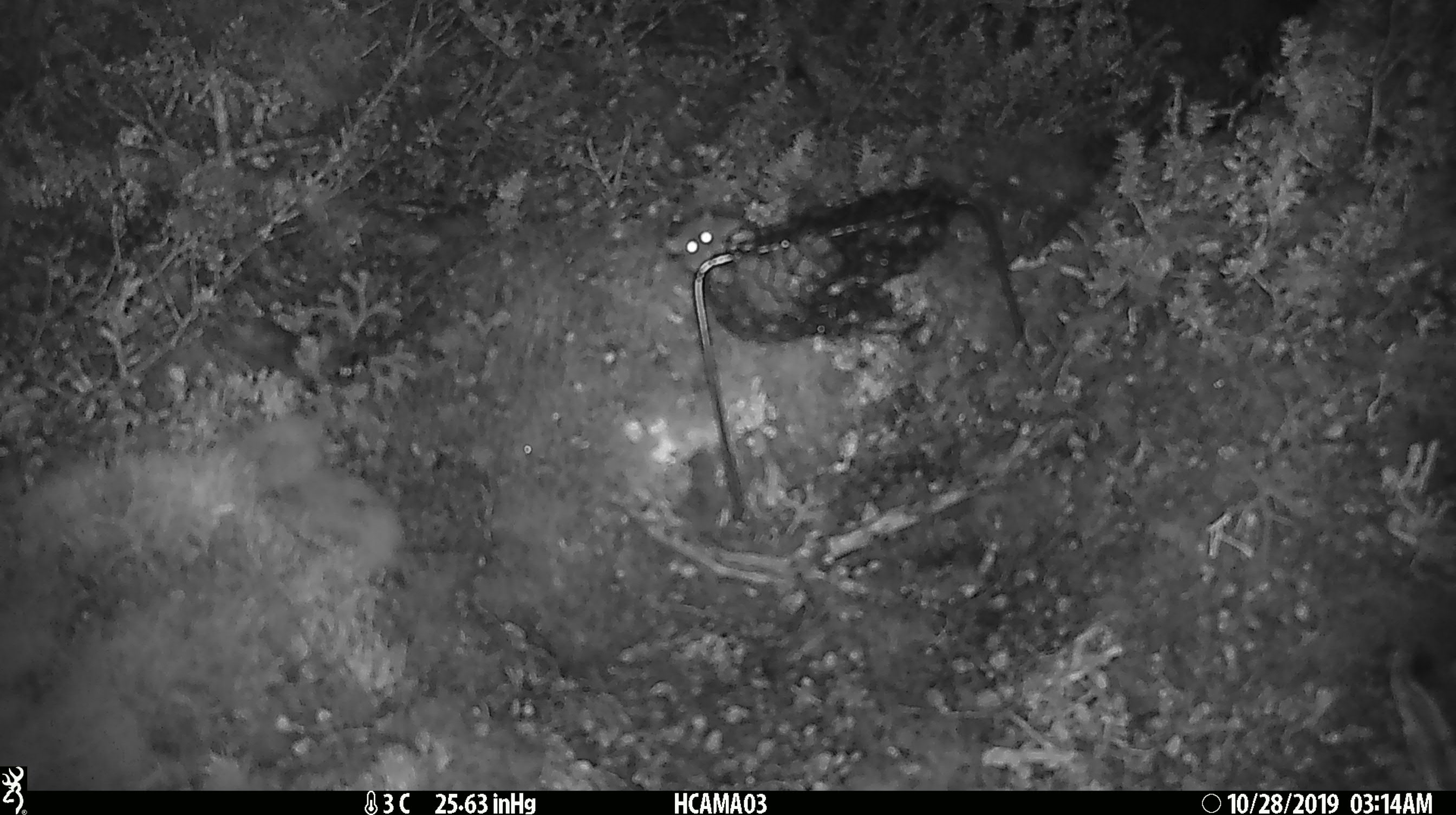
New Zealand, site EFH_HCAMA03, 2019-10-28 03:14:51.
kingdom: Animalia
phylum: Chordata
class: Mammalia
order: Rodentia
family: Muridae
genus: Mus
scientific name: Mus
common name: mouse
Mouse (Mus).